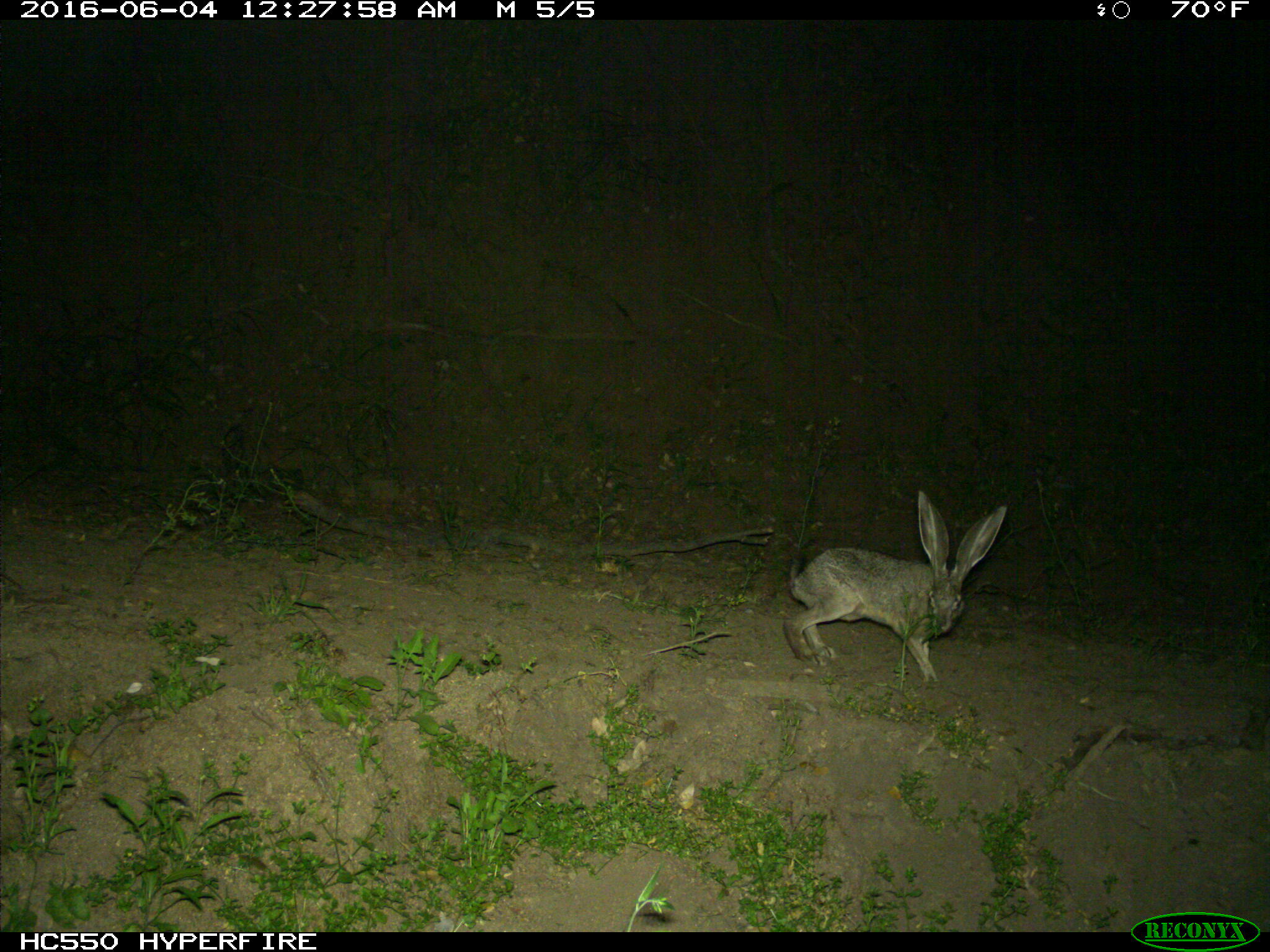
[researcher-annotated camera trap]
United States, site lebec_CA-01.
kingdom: Animalia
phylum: Chordata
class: Mammalia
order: Lagomorpha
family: Leporidae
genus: Lepus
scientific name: Lepus californicus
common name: black-tailed jackrabbit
Lepus californicus (black-tailed jackrabbit).